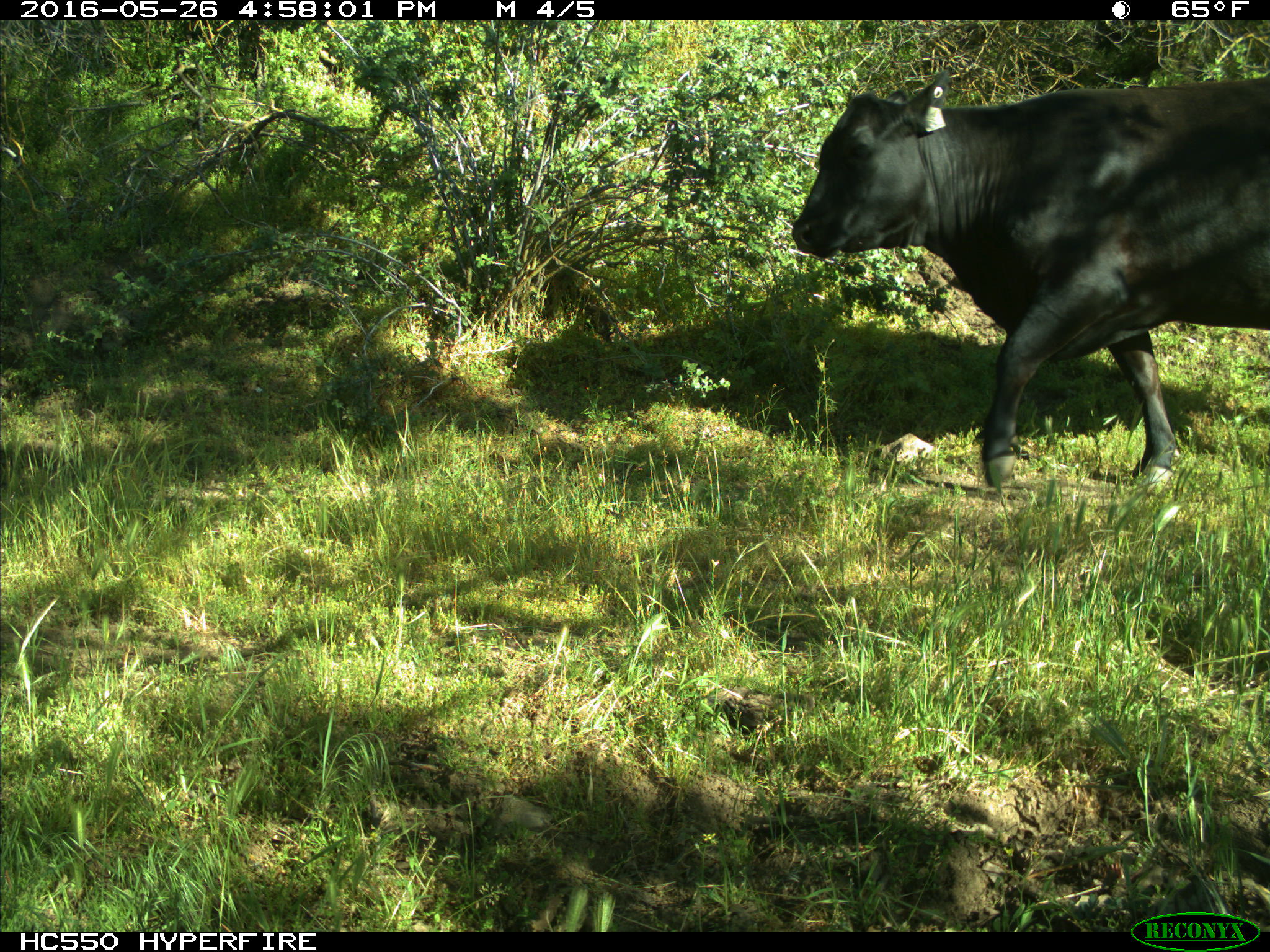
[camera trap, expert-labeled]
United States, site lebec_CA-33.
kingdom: Animalia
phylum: Chordata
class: Mammalia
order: Artiodactyla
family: Bovidae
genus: Bos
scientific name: Bos taurus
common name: domestic cow